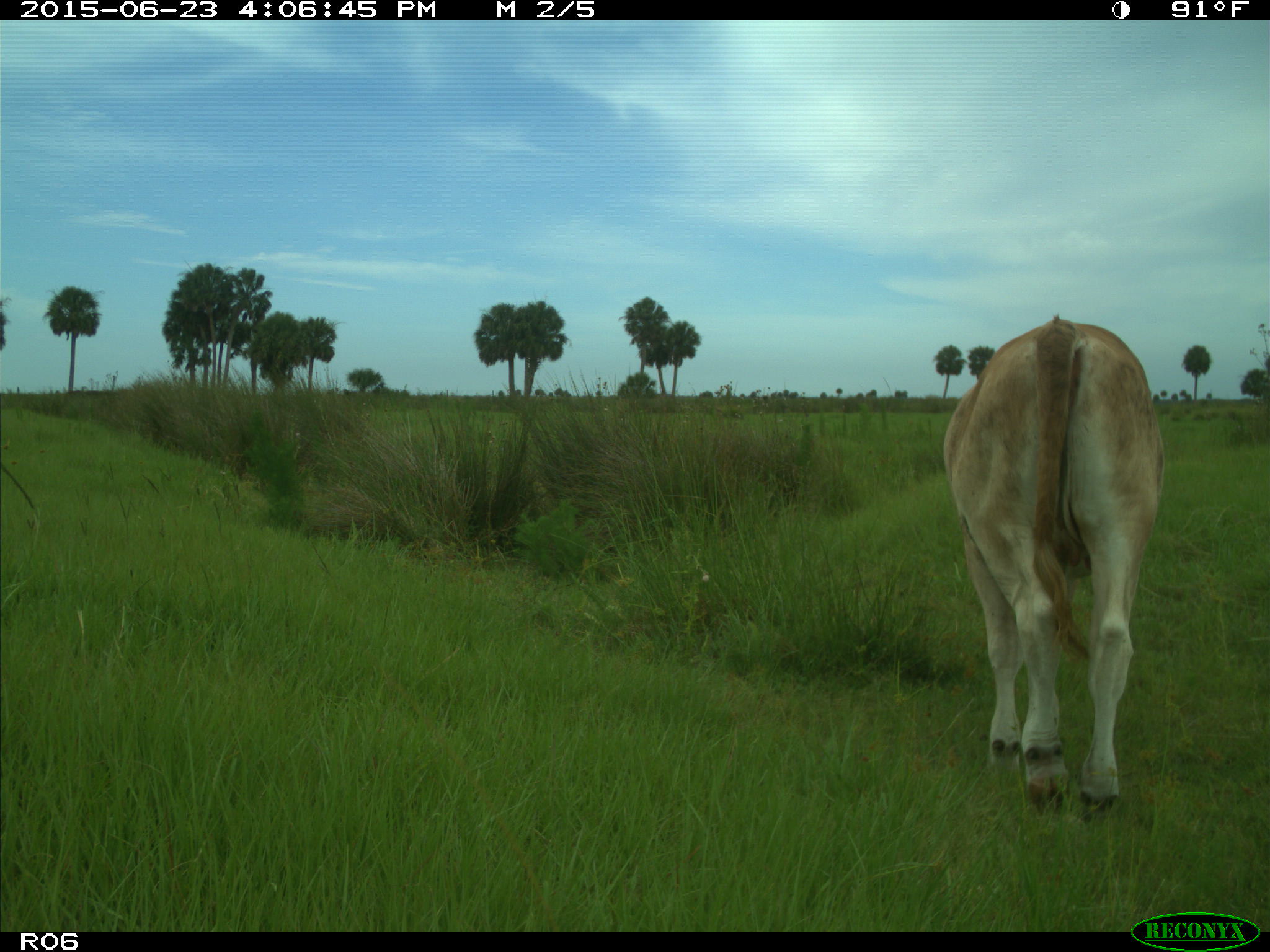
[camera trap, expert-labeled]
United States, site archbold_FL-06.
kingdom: Animalia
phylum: Chordata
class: Mammalia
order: Artiodactyla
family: Bovidae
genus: Bos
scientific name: Bos taurus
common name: domestic cow